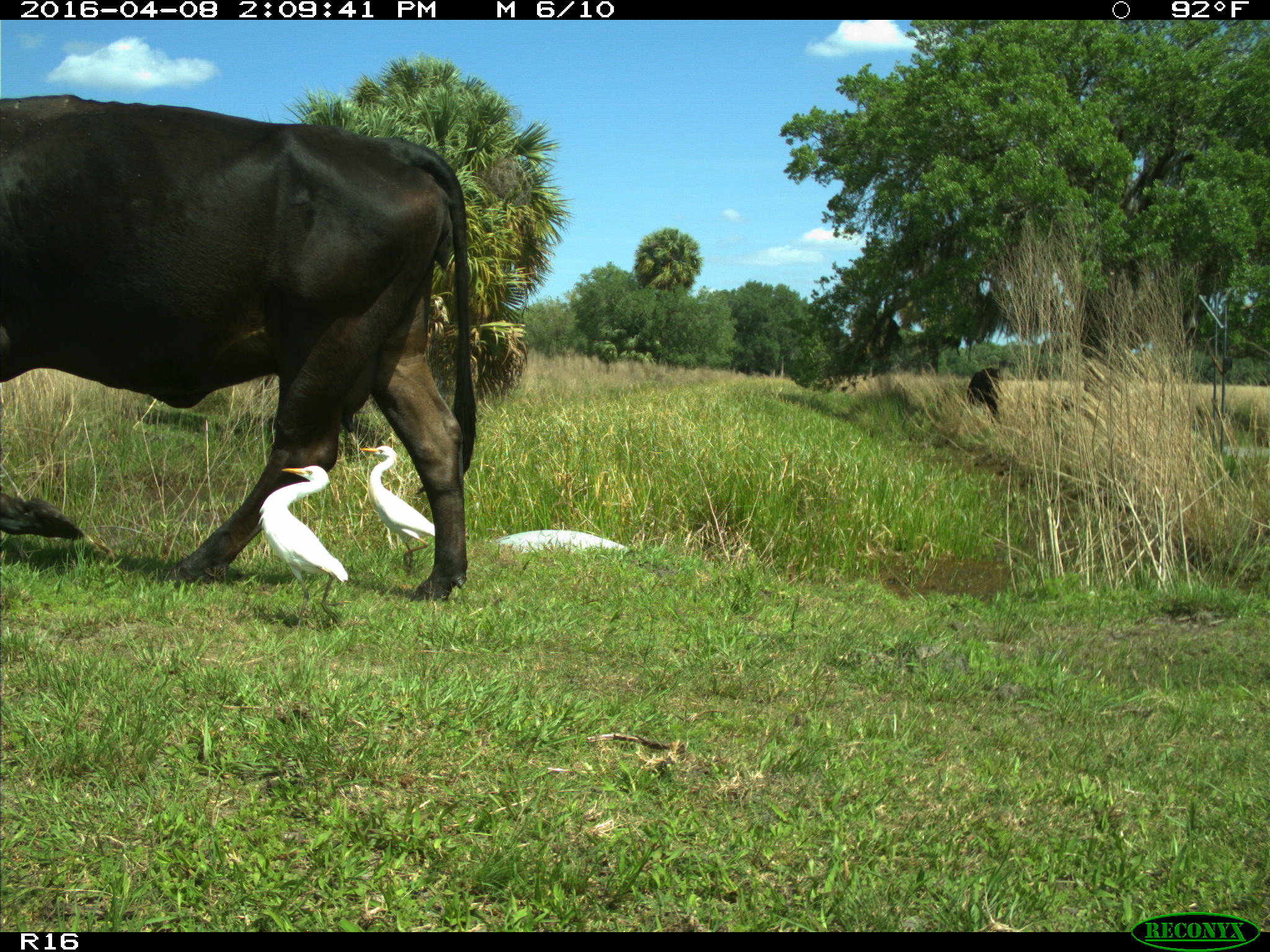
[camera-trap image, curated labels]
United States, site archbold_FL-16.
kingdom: Animalia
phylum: Chordata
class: Mammalia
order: Artiodactyla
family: Bovidae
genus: Bos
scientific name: Bos taurus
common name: domestic cow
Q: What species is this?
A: Bos taurus (domestic cow).